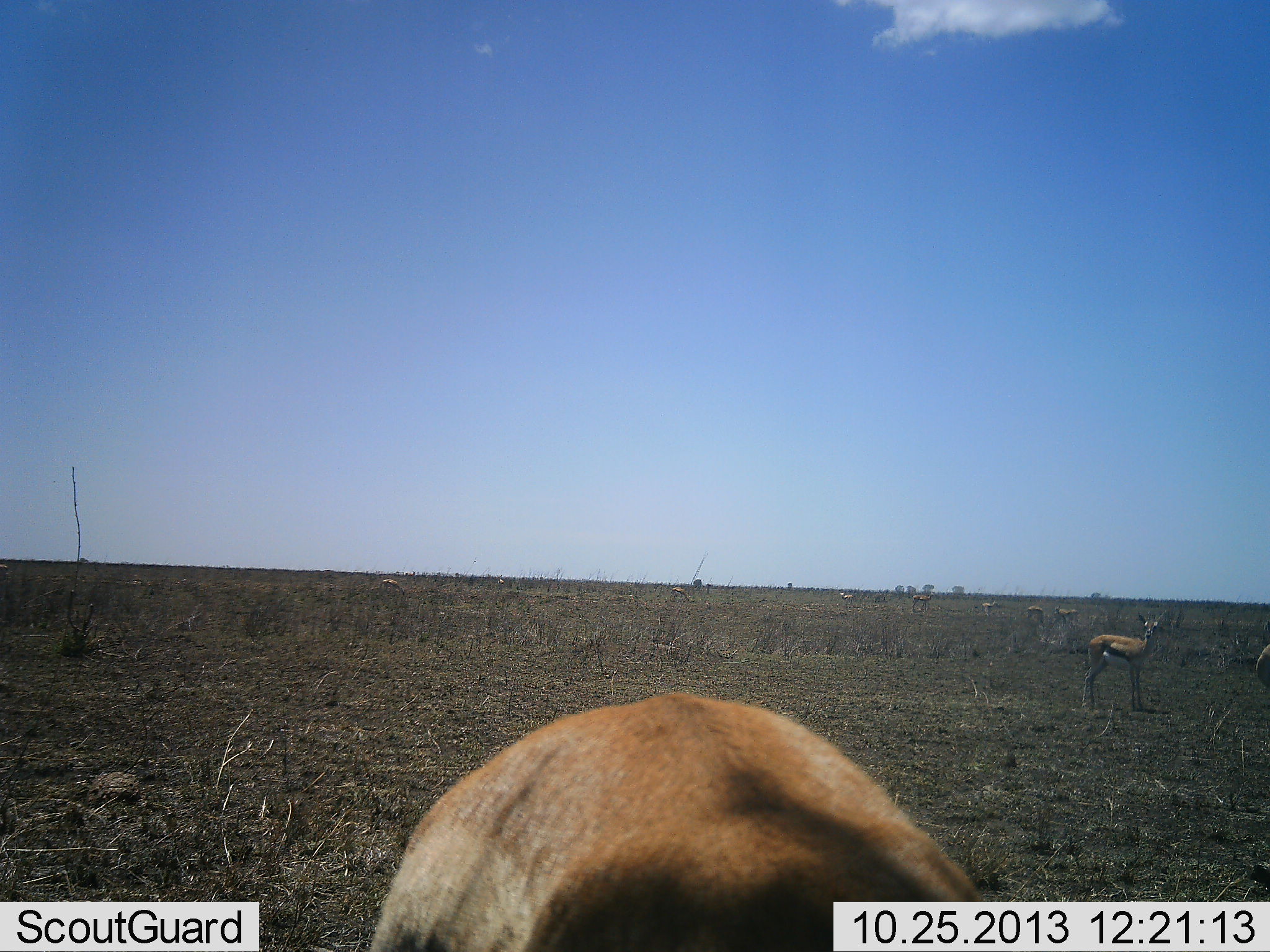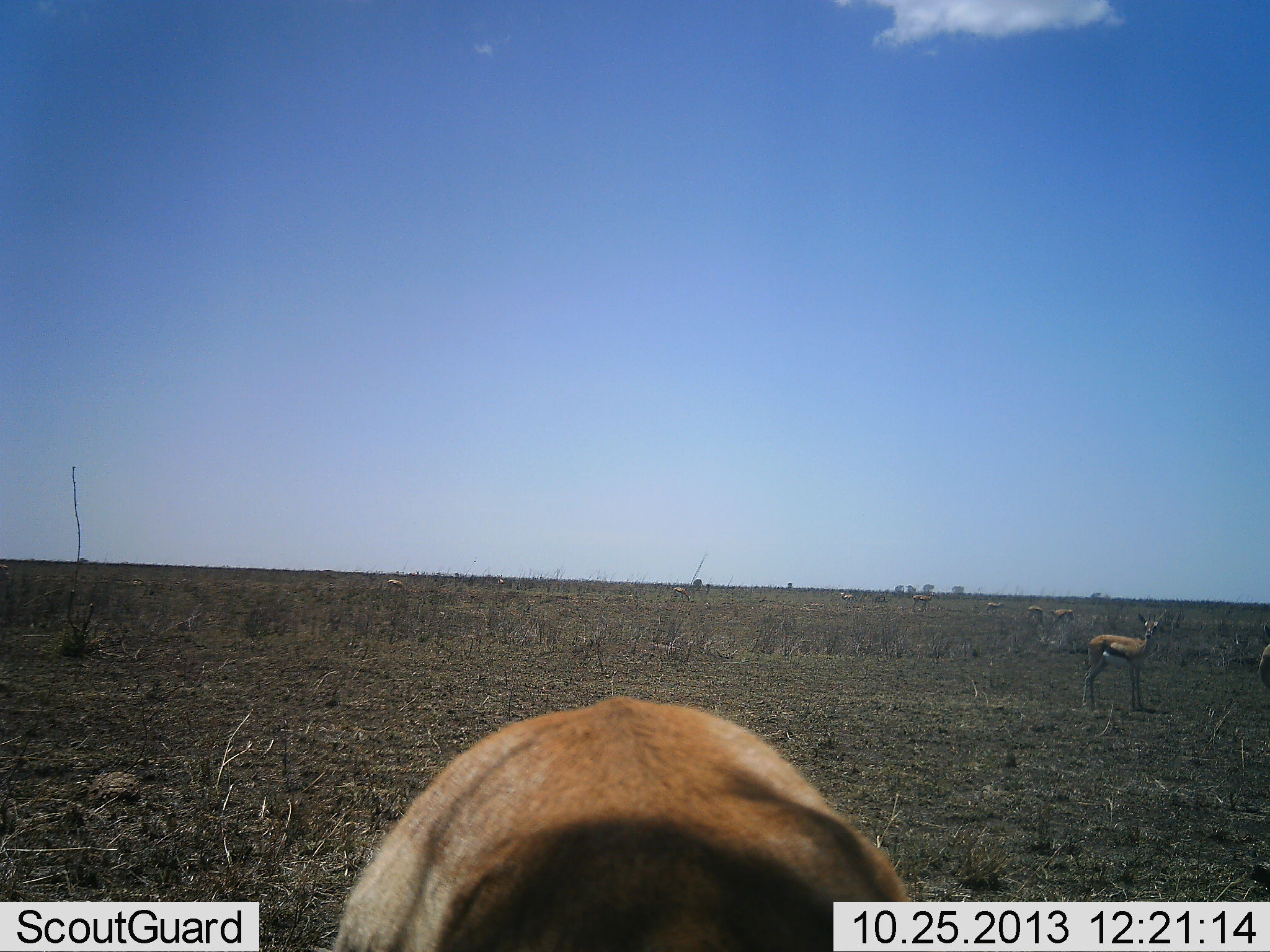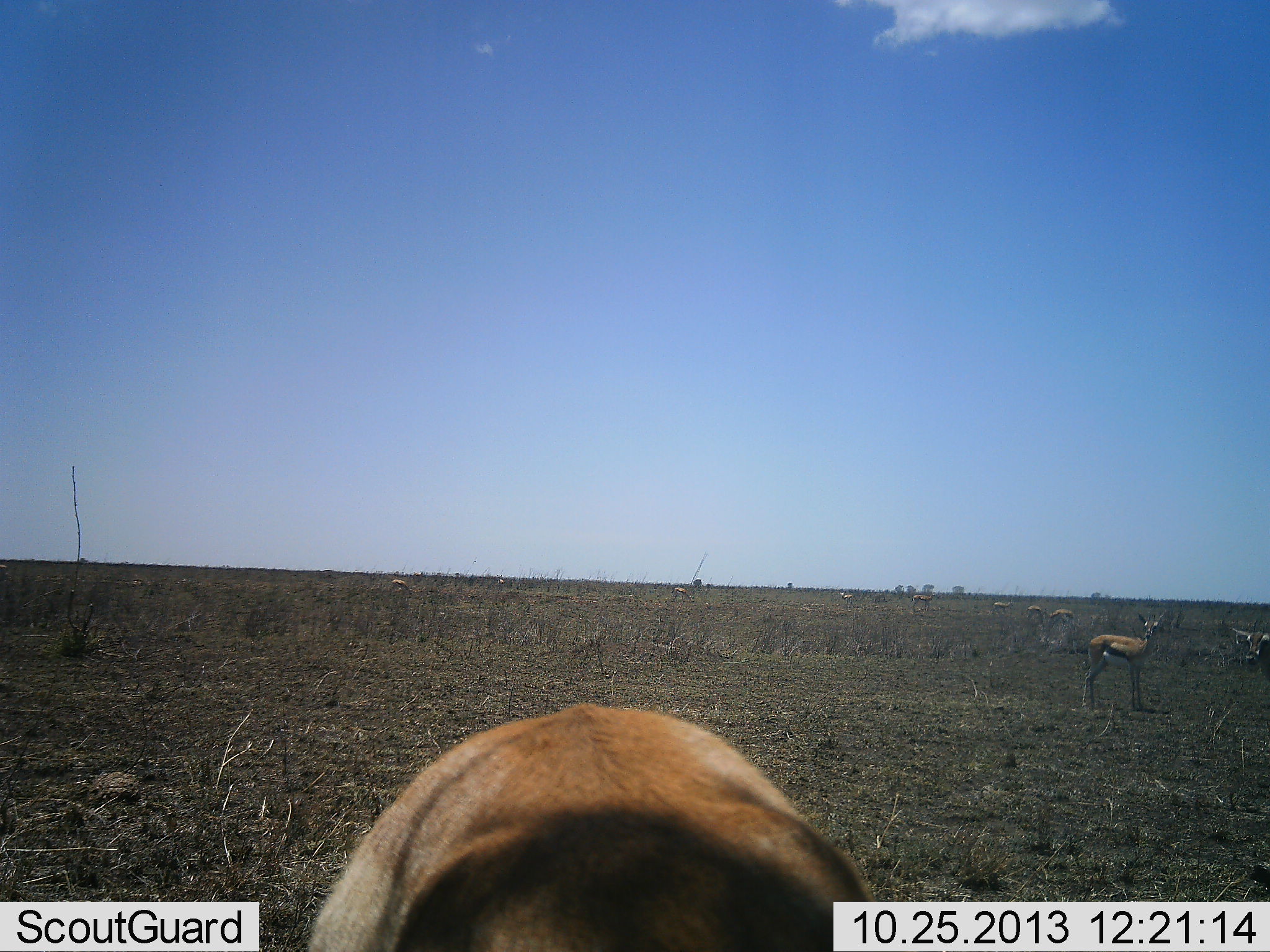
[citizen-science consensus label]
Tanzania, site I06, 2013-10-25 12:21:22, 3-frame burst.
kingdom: Animalia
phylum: Chordata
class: Mammalia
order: Artiodactyla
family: Bovidae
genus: Eudorcas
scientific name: Eudorcas thomsonii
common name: thomson's gazelle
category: gazellethomsons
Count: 9.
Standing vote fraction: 90%.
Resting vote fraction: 0%.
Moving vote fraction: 20%.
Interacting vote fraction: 10%.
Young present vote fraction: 0%.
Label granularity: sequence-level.